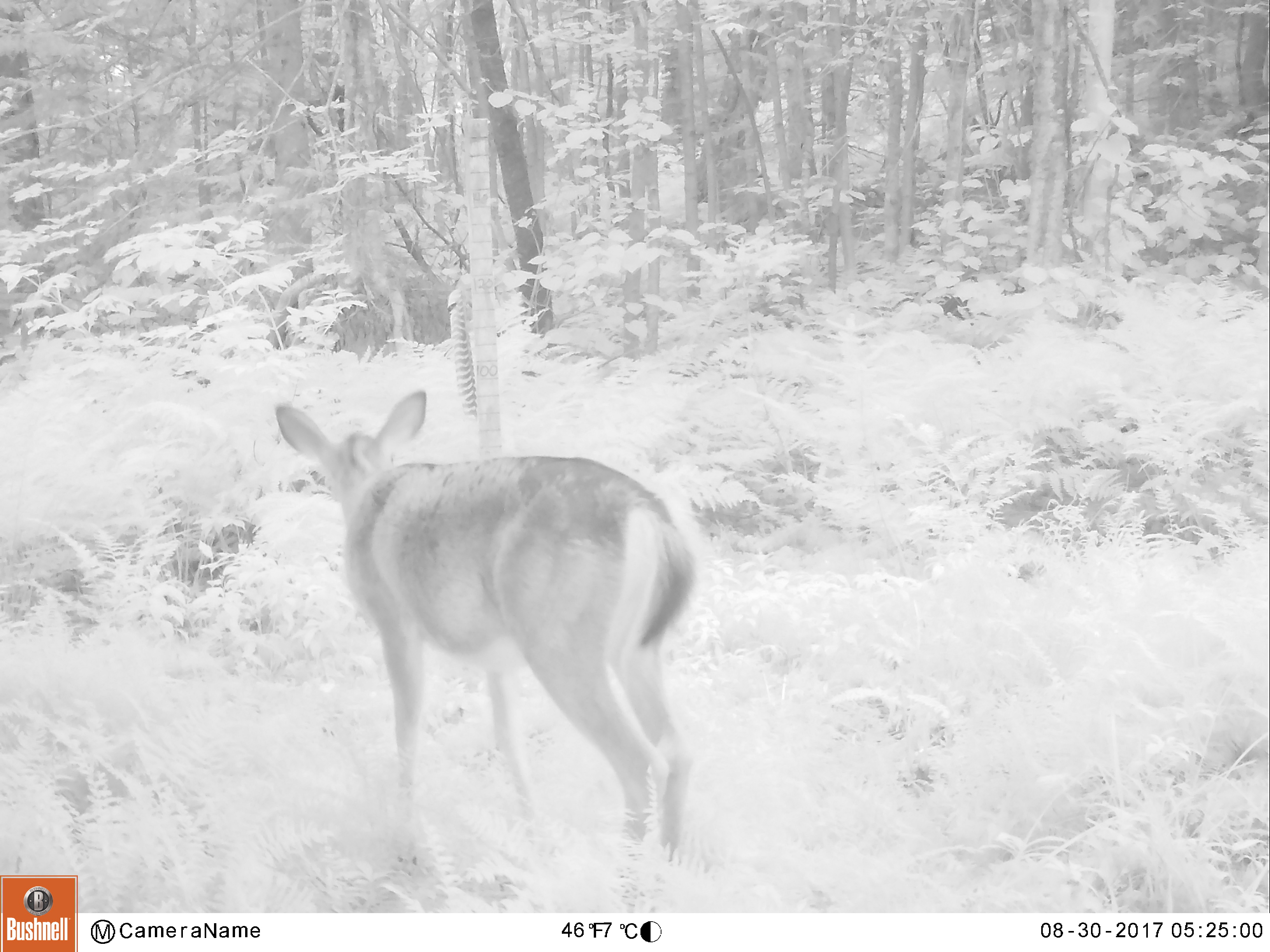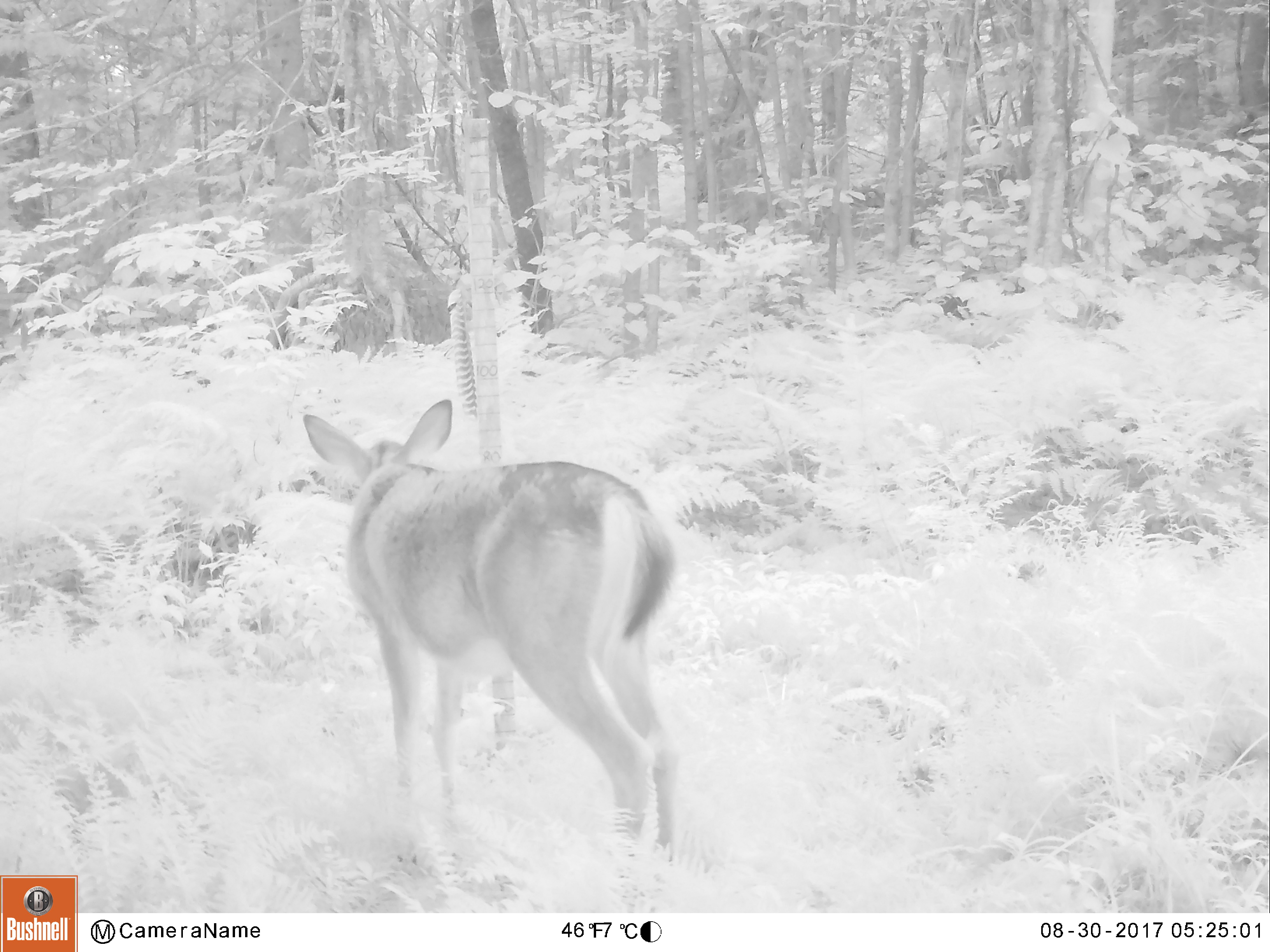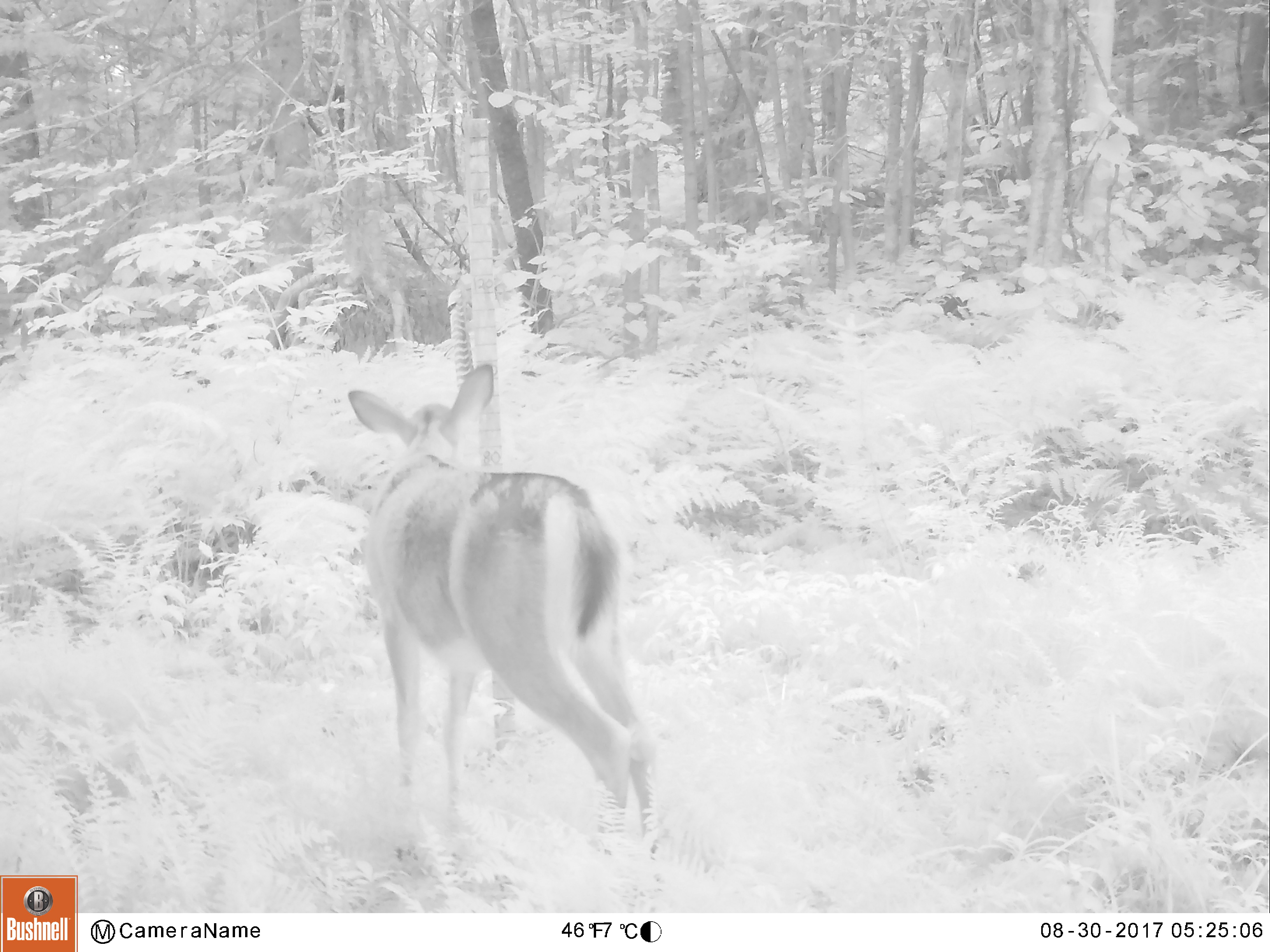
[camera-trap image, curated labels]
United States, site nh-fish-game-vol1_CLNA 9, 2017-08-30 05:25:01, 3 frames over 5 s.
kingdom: Animalia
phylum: Chordata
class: Mammalia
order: Artiodactyla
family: Cervidae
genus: Odocoileus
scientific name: Odocoileus virginianus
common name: white-tailed deer